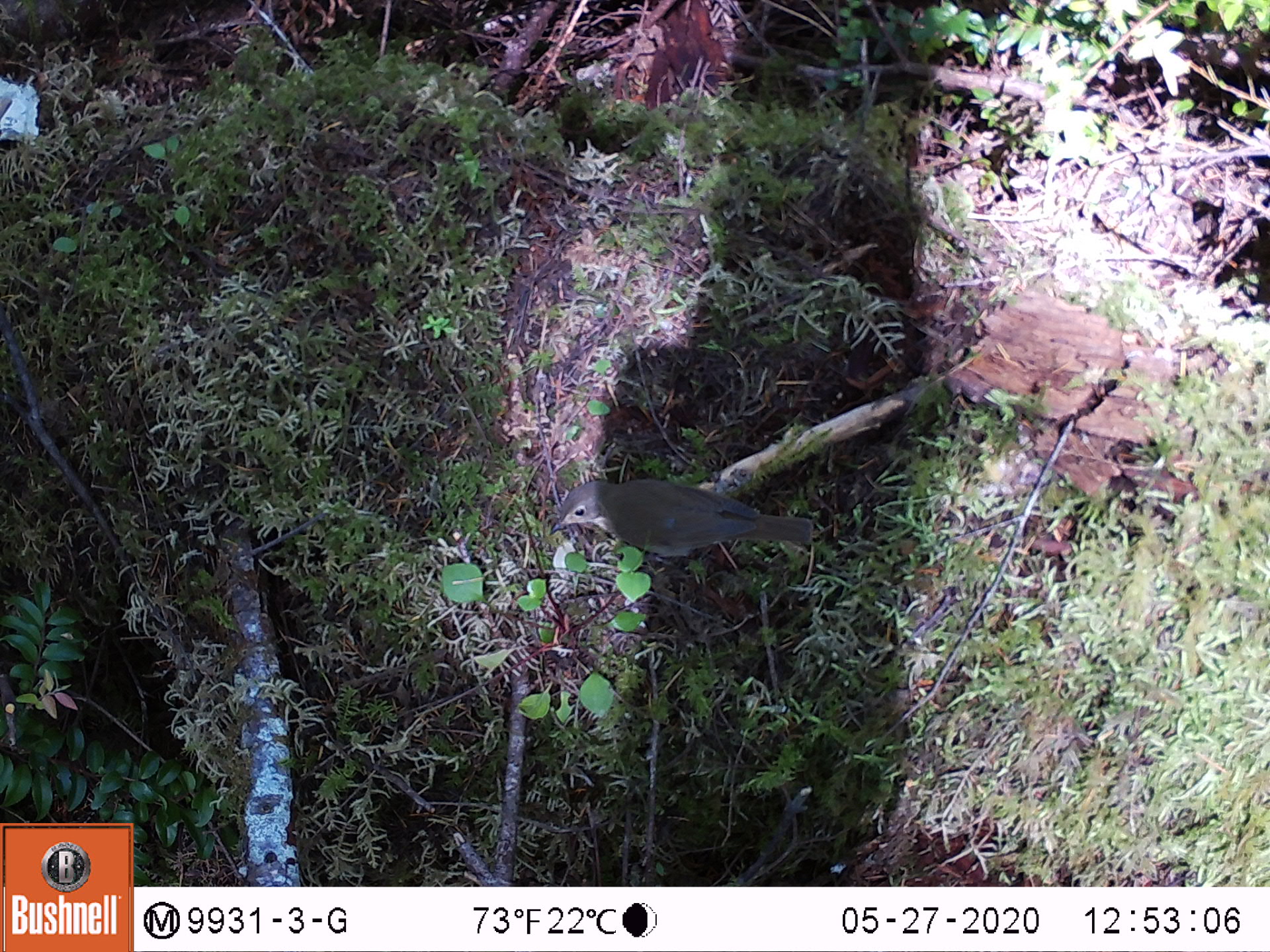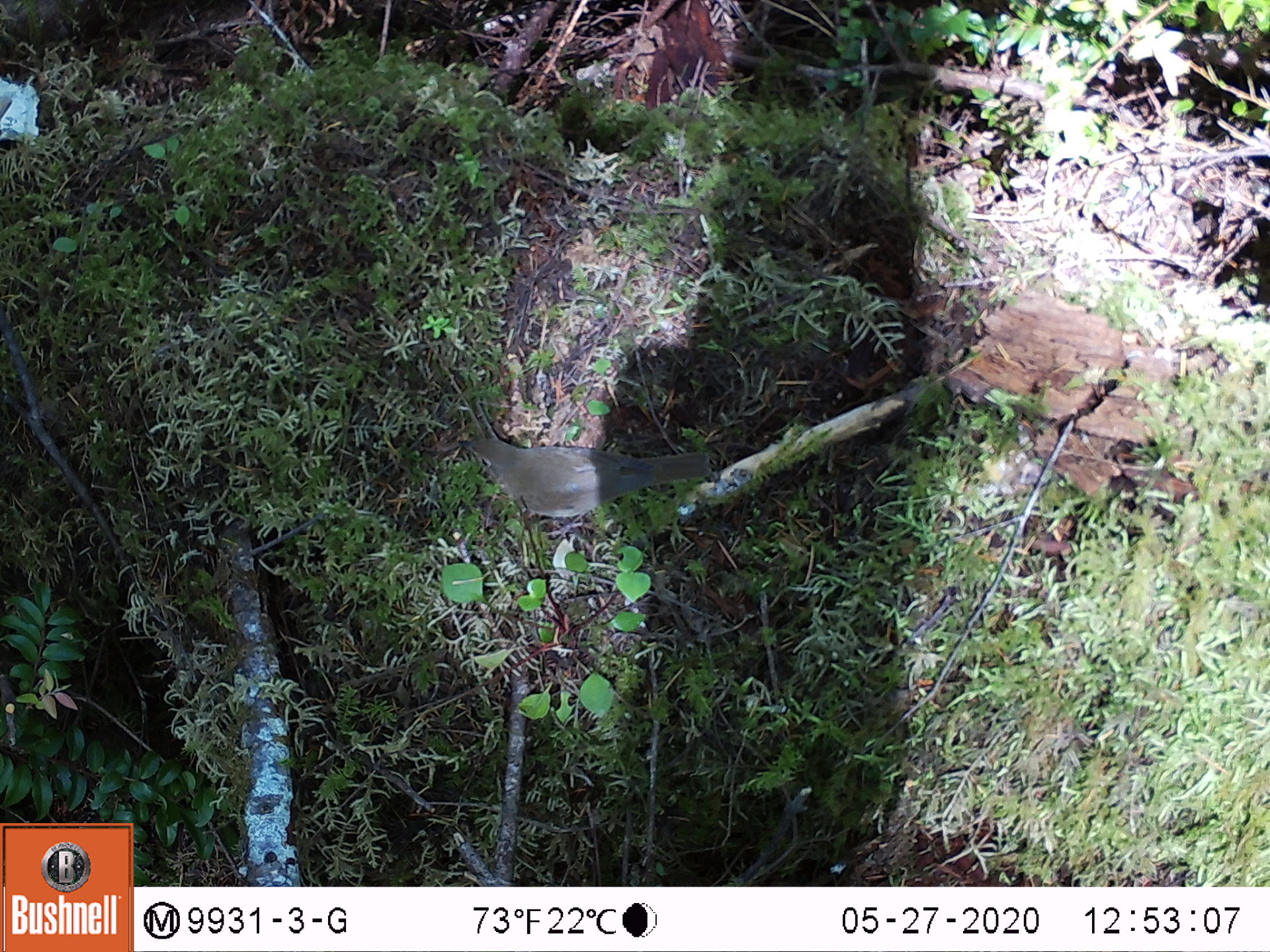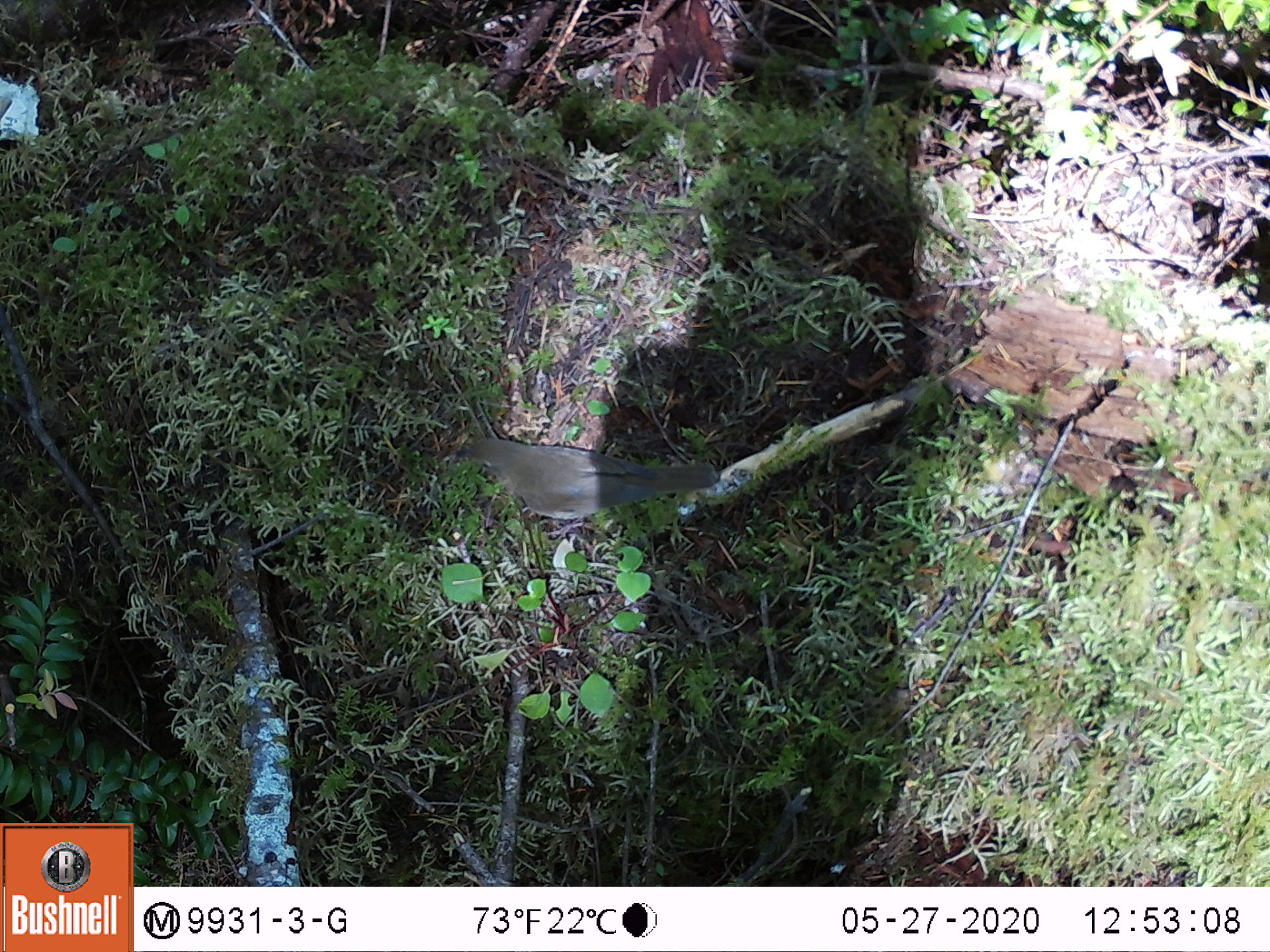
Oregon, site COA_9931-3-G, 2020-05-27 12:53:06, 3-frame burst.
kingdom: Animalia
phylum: Chordata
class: Aves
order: Passeriformes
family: Turdidae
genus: Catharus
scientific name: Catharus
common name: brown thrushes and nightingale-thrushes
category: catharus species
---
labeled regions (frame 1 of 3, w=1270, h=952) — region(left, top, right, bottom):
catharus species: region(530, 467, 836, 568)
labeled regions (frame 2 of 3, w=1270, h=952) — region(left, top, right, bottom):
catharus species: region(440, 422, 725, 544)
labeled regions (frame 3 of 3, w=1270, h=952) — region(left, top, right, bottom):
catharus species: region(432, 425, 737, 543)